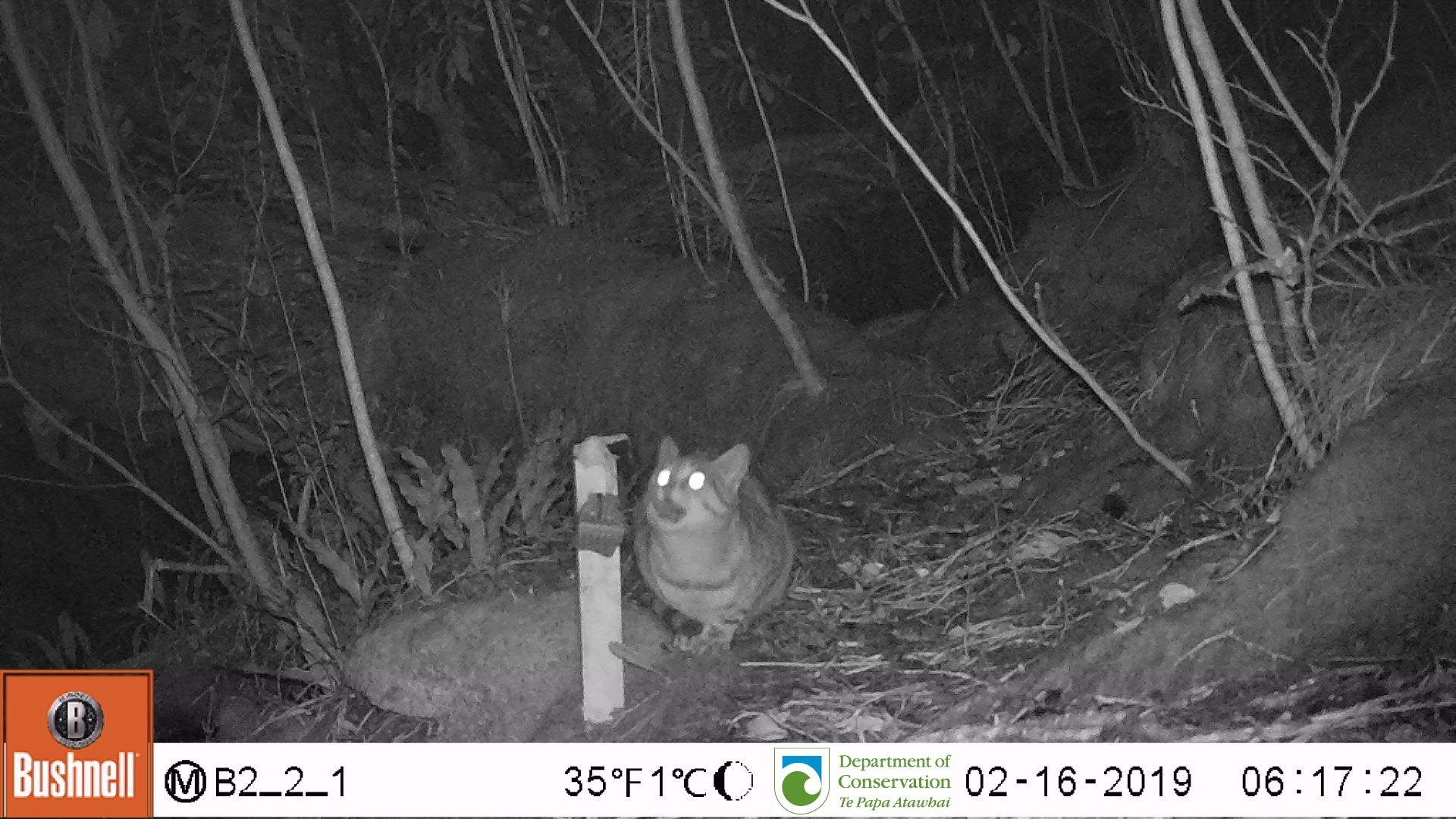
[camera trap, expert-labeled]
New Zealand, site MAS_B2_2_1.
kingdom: Animalia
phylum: Chordata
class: Mammalia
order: Carnivora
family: Felidae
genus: Felis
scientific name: Felis catus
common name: domestic cat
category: cat